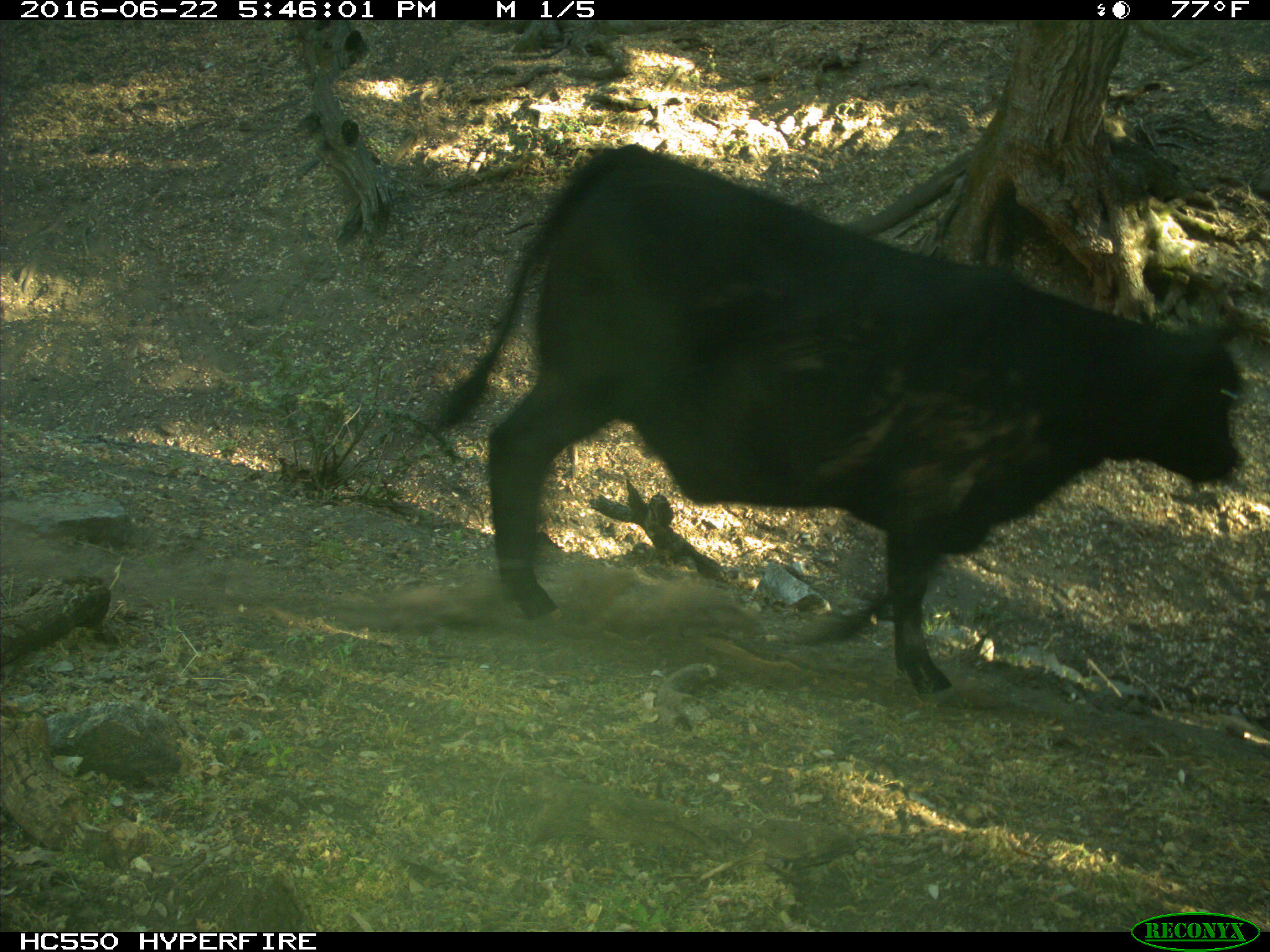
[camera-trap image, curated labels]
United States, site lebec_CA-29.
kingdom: Animalia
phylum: Chordata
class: Mammalia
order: Artiodactyla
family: Bovidae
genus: Bos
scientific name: Bos taurus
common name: domestic cow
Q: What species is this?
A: Bos taurus (domestic cow).